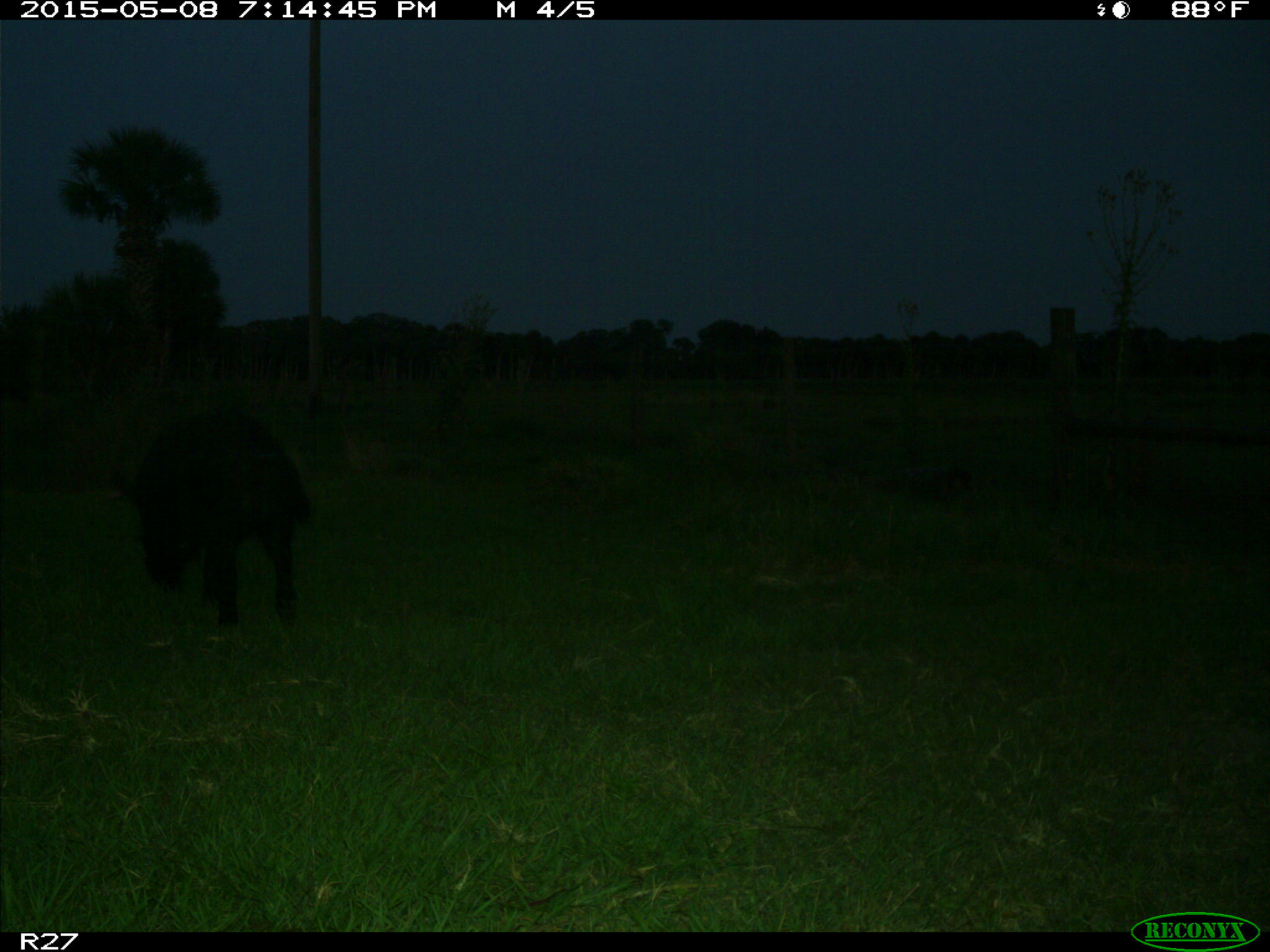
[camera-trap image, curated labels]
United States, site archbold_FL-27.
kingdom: Animalia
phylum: Chordata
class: Mammalia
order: Artiodactyla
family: Suidae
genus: Sus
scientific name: Sus scrofa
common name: wild boar